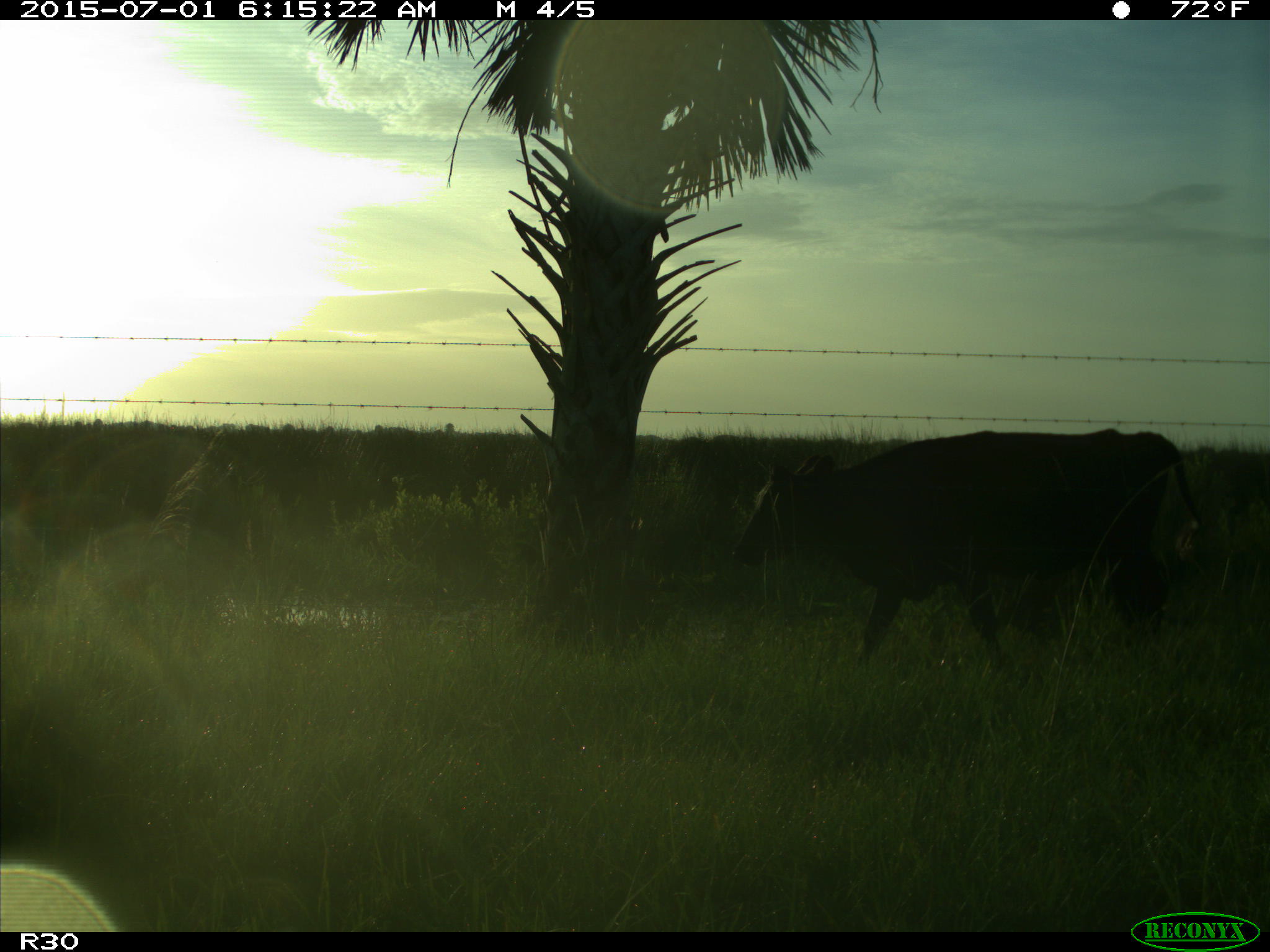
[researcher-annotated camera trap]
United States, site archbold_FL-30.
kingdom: Animalia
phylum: Chordata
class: Mammalia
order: Artiodactyla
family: Bovidae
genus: Bos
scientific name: Bos taurus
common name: domestic cow